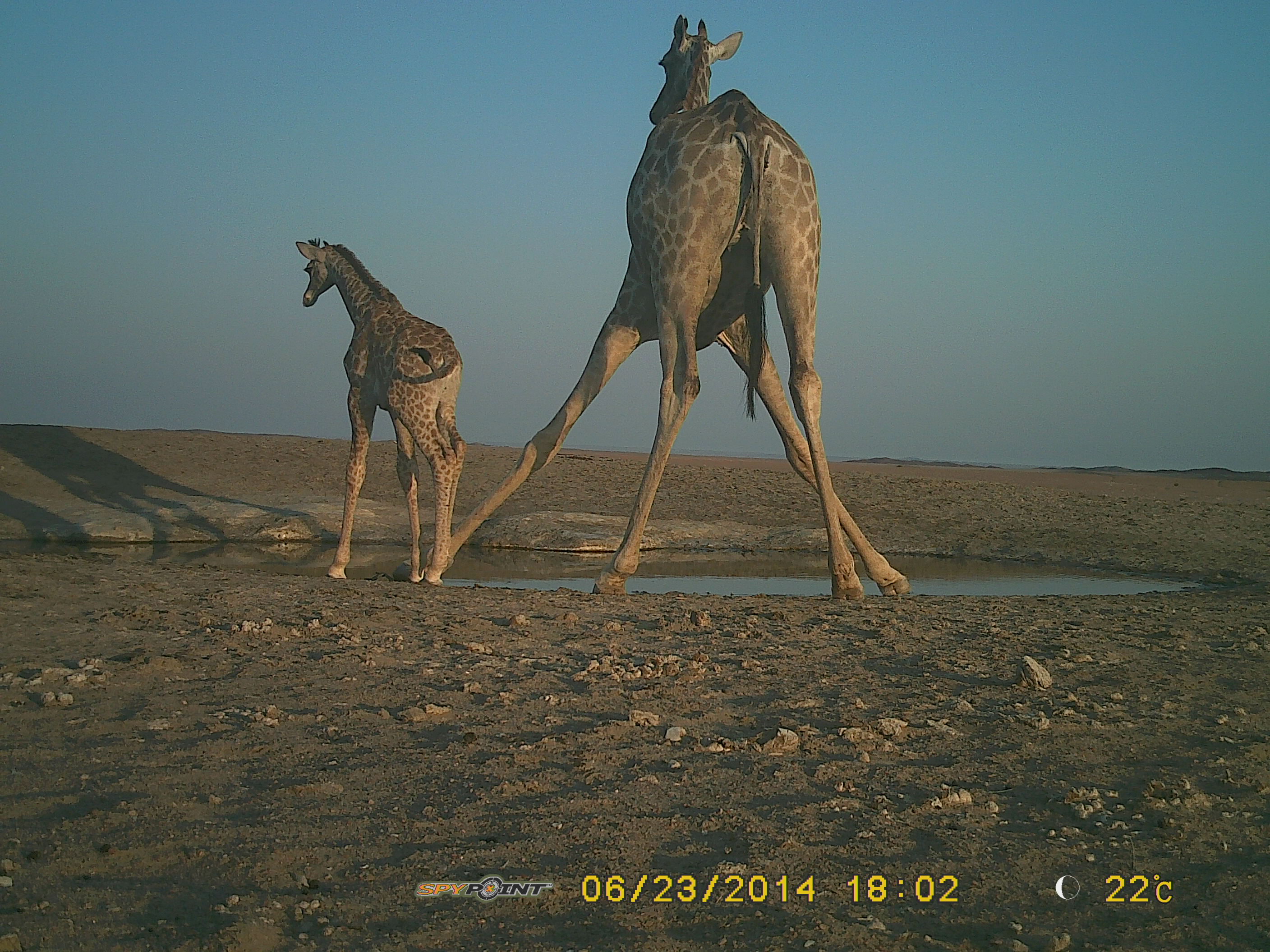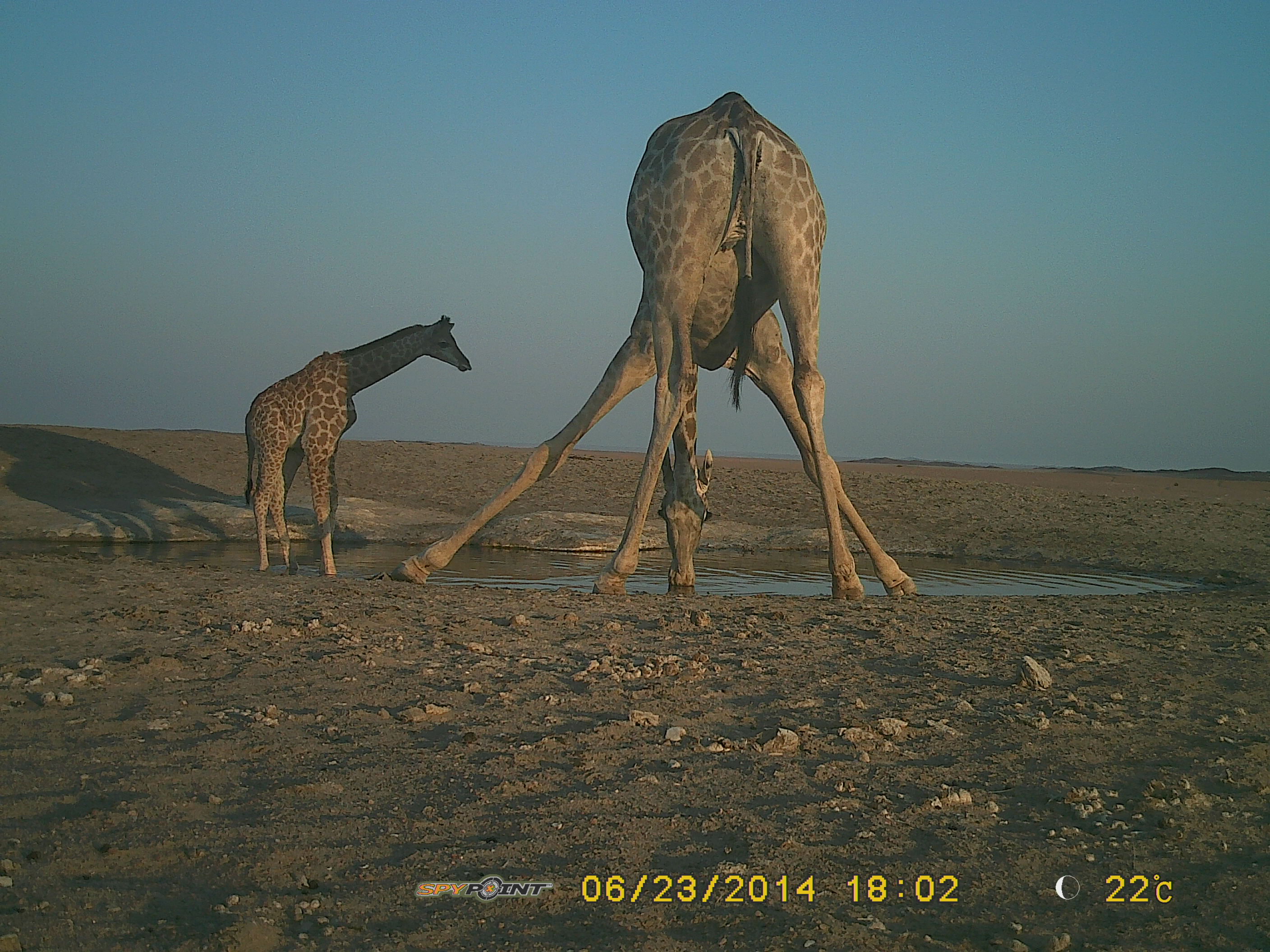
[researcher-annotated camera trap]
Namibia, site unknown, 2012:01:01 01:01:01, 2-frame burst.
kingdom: Animalia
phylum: Chordata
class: Mammalia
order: Artiodactyla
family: Giraffidae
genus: Giraffa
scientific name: Giraffa camelopardalis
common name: giraffe